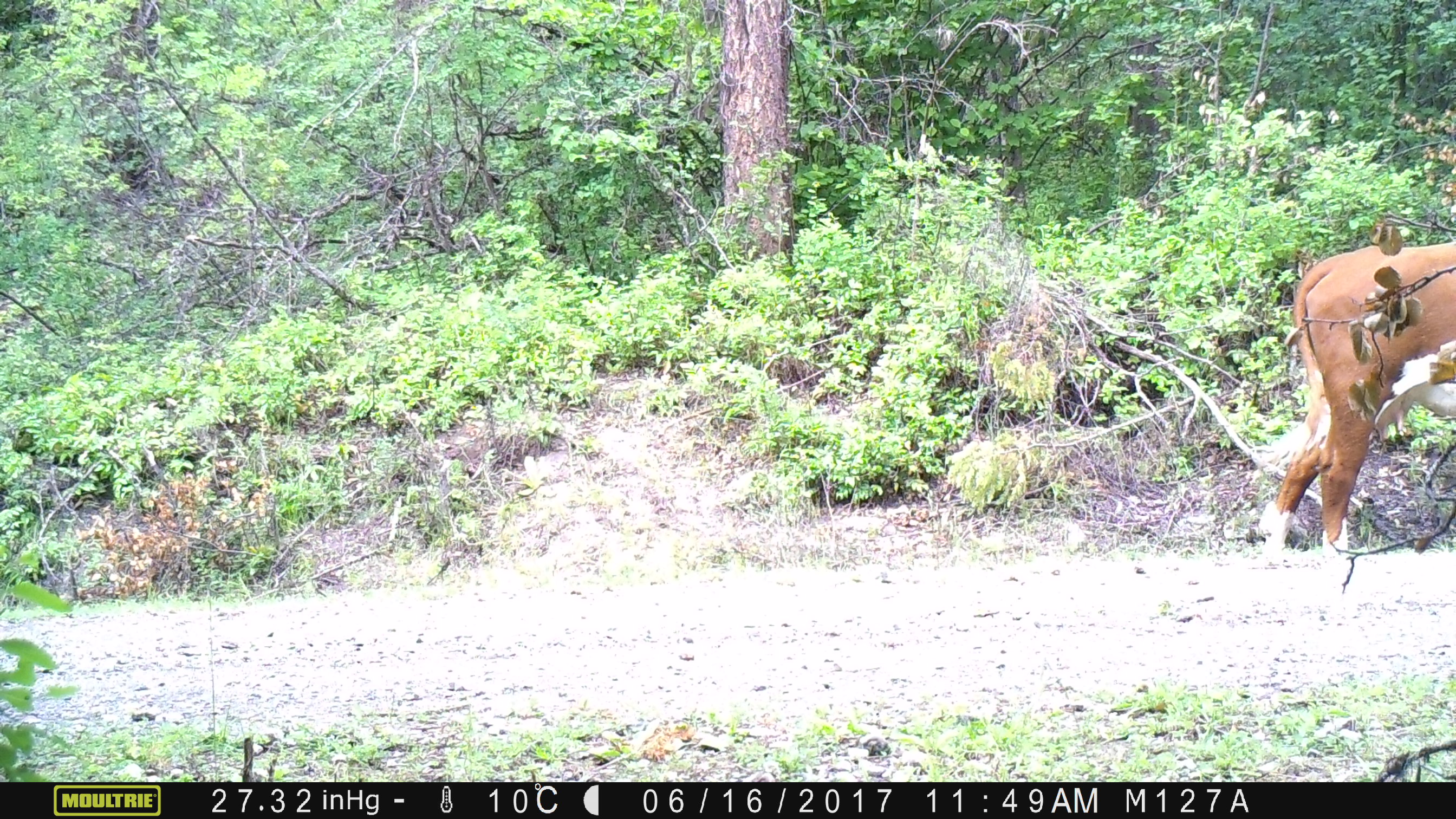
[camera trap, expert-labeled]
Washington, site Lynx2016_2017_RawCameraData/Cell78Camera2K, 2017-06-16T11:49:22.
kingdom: Animalia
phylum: Chordata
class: Mammalia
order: Artiodactyla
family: Bovidae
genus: Bos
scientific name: Bos taurus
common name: domestic cattle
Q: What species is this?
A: Domestic cattle (Bos taurus).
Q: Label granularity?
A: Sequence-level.